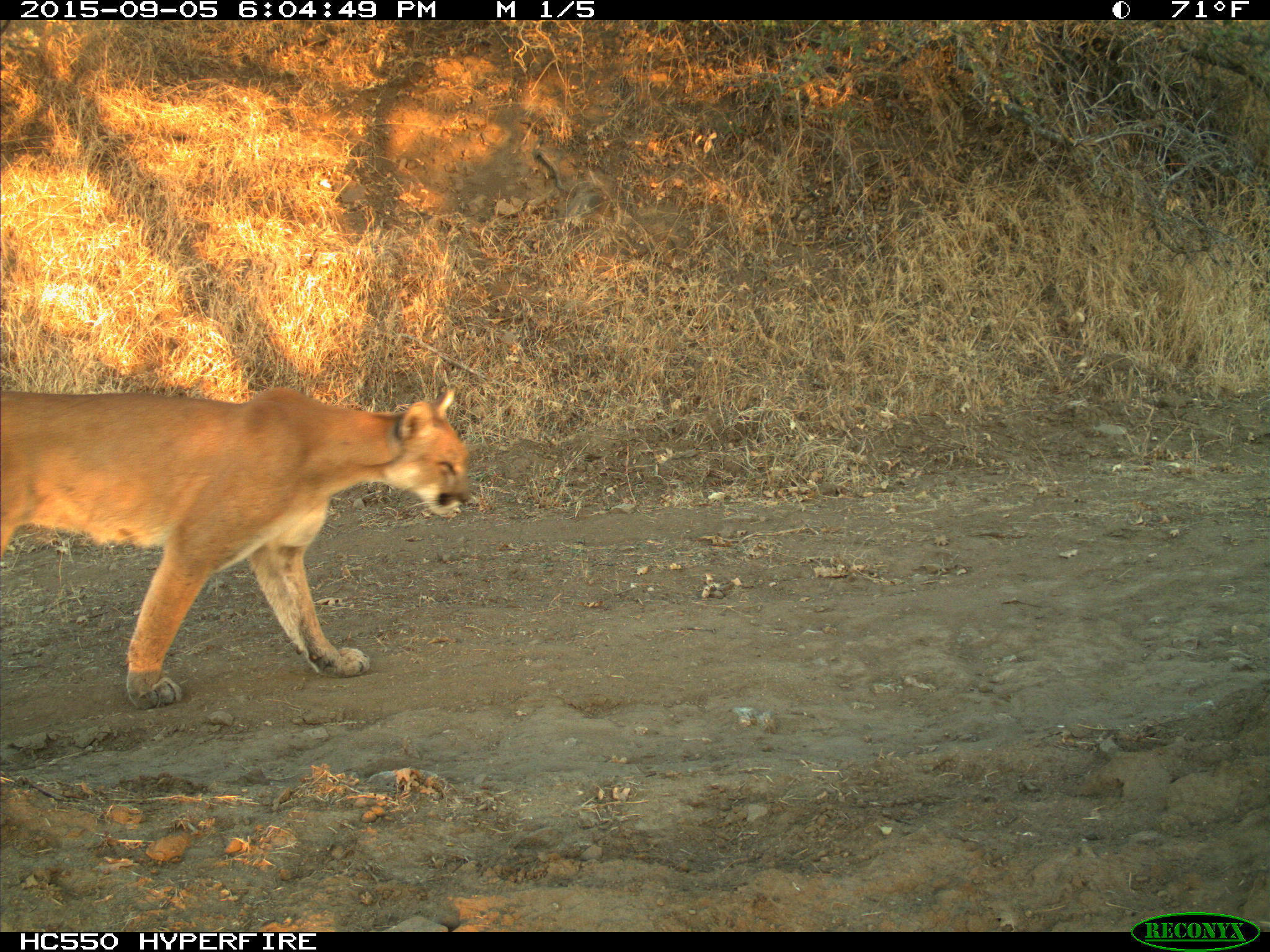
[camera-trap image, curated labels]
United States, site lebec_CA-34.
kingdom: Animalia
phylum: Chordata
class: Mammalia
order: Carnivora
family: Felidae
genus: Puma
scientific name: Puma concolor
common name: mountain lion